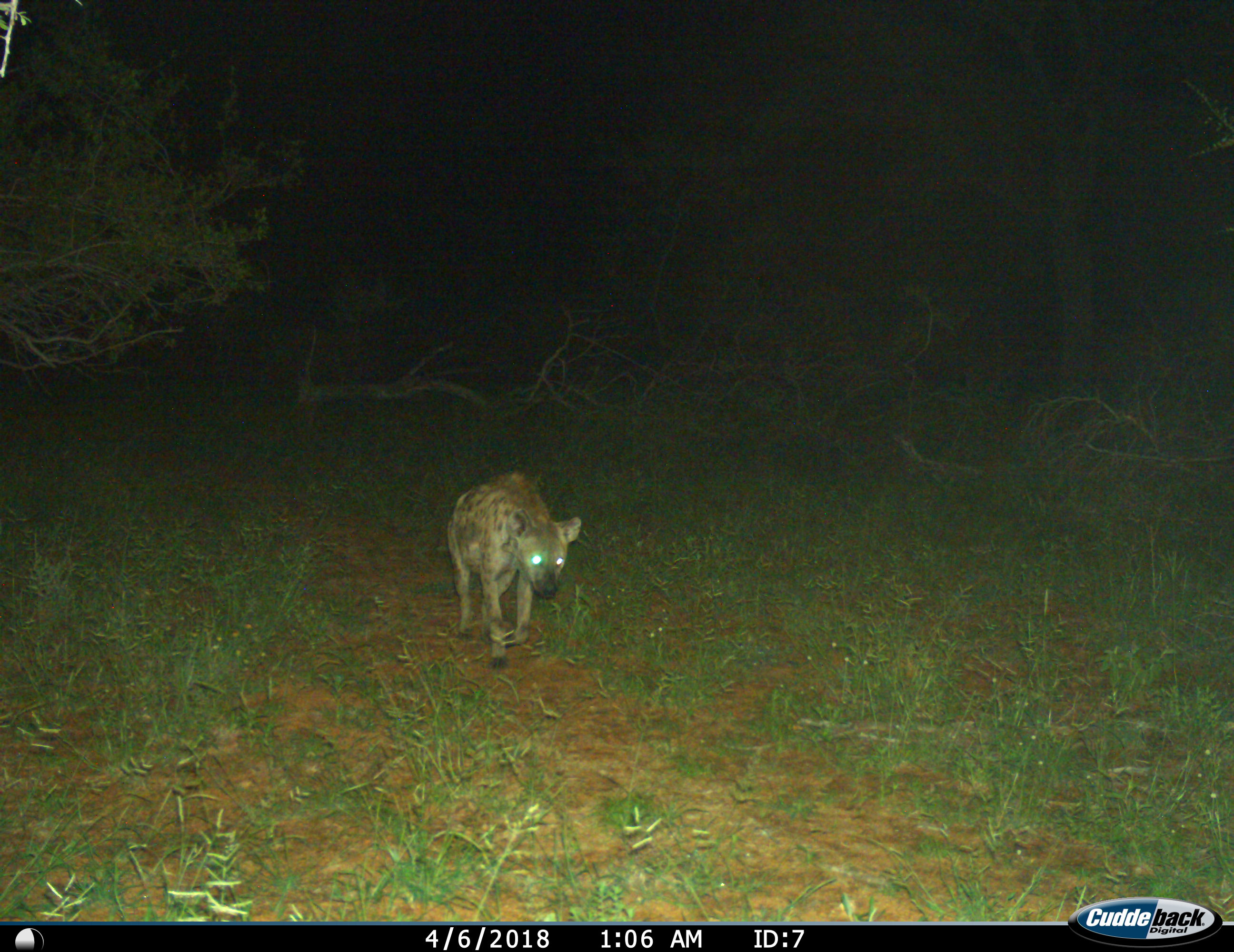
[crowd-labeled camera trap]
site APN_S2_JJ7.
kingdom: Animalia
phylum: Chordata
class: Mammalia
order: Carnivora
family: Hyaenidae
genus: Crocuta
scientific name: Crocuta crocuta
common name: spotted hyena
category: hyenaspotted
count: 1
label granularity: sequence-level